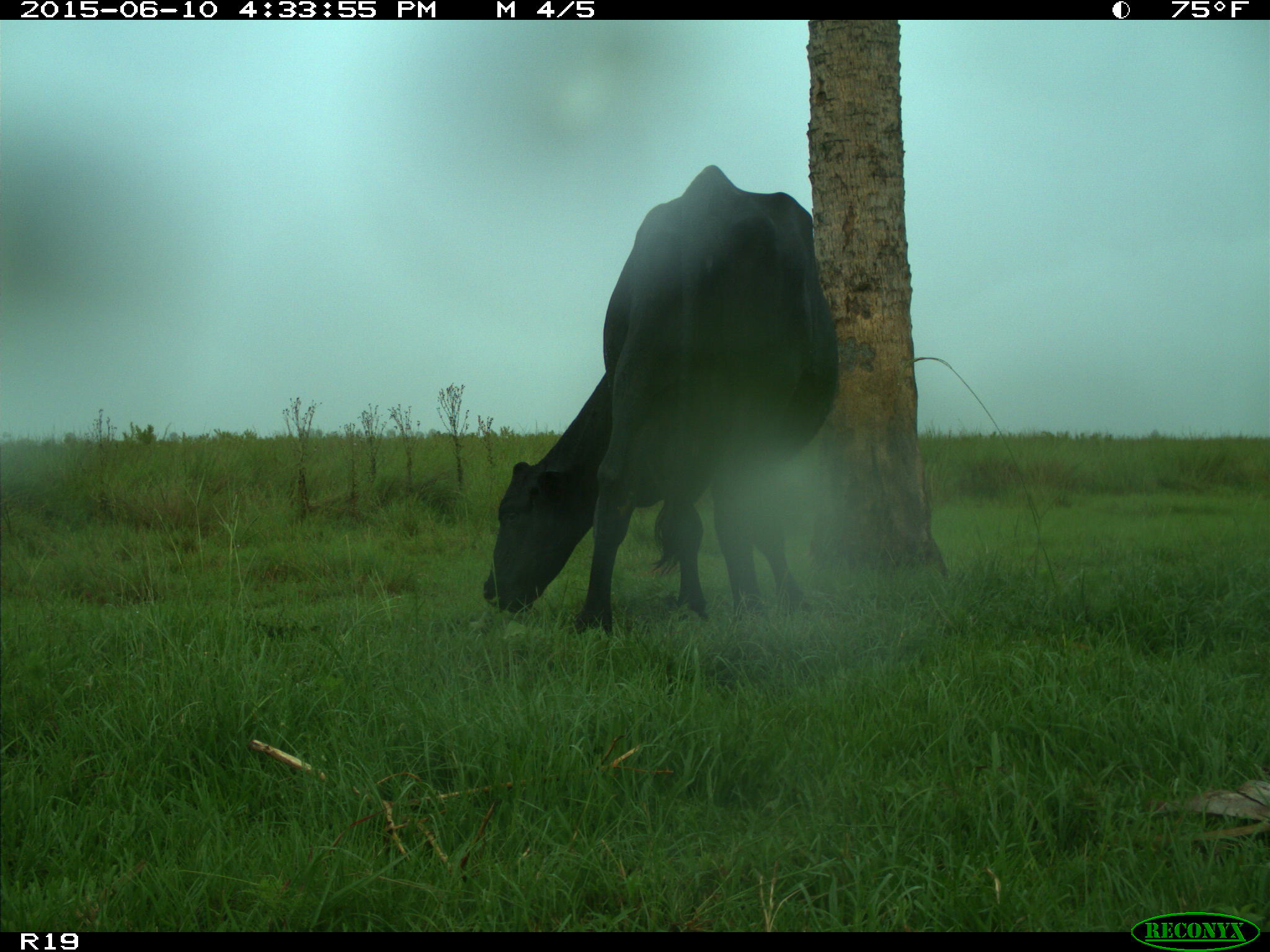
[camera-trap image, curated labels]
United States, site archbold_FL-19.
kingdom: Animalia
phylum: Chordata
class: Mammalia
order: Artiodactyla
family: Bovidae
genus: Bos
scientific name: Bos taurus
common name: domestic cow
Bos taurus (domestic cow).